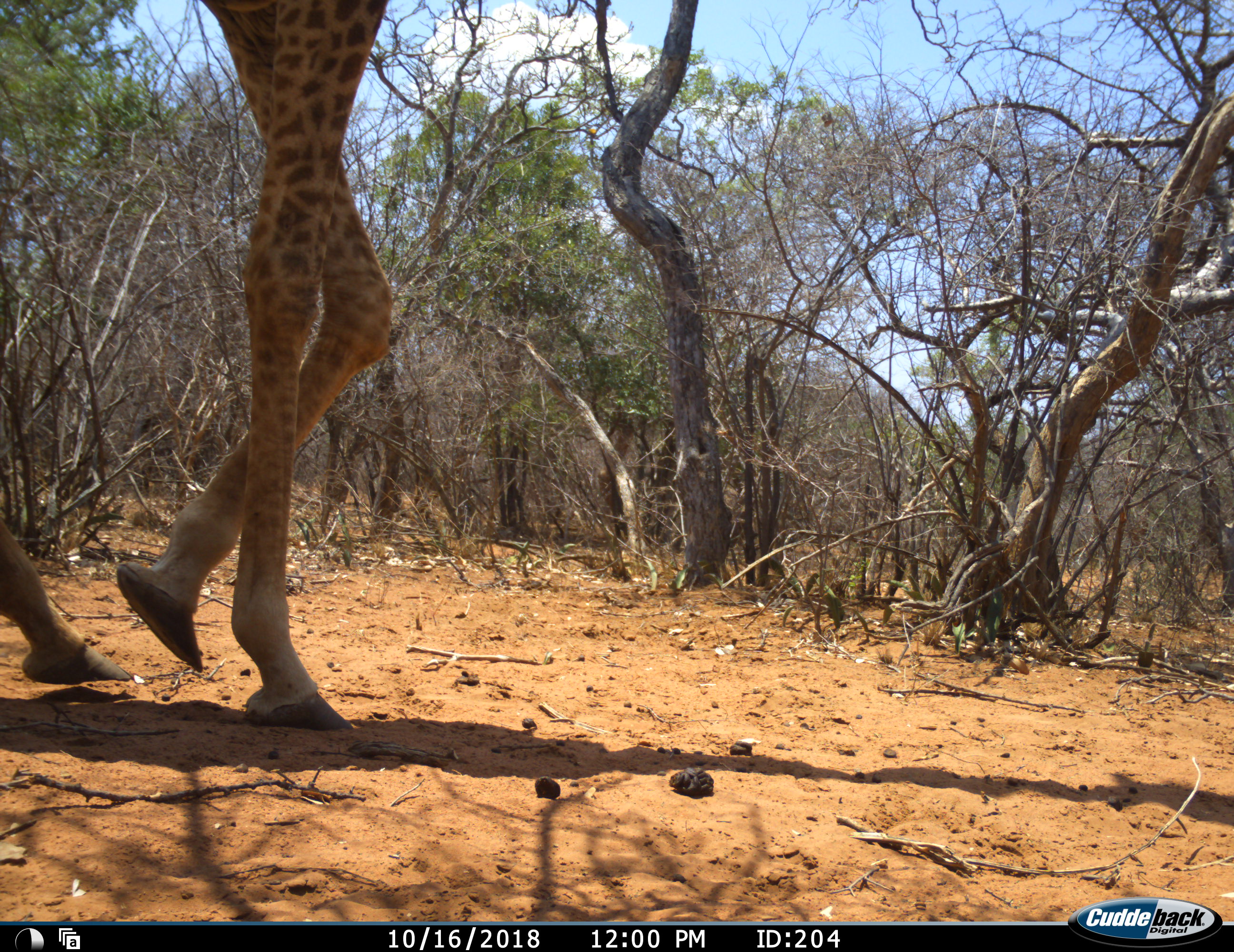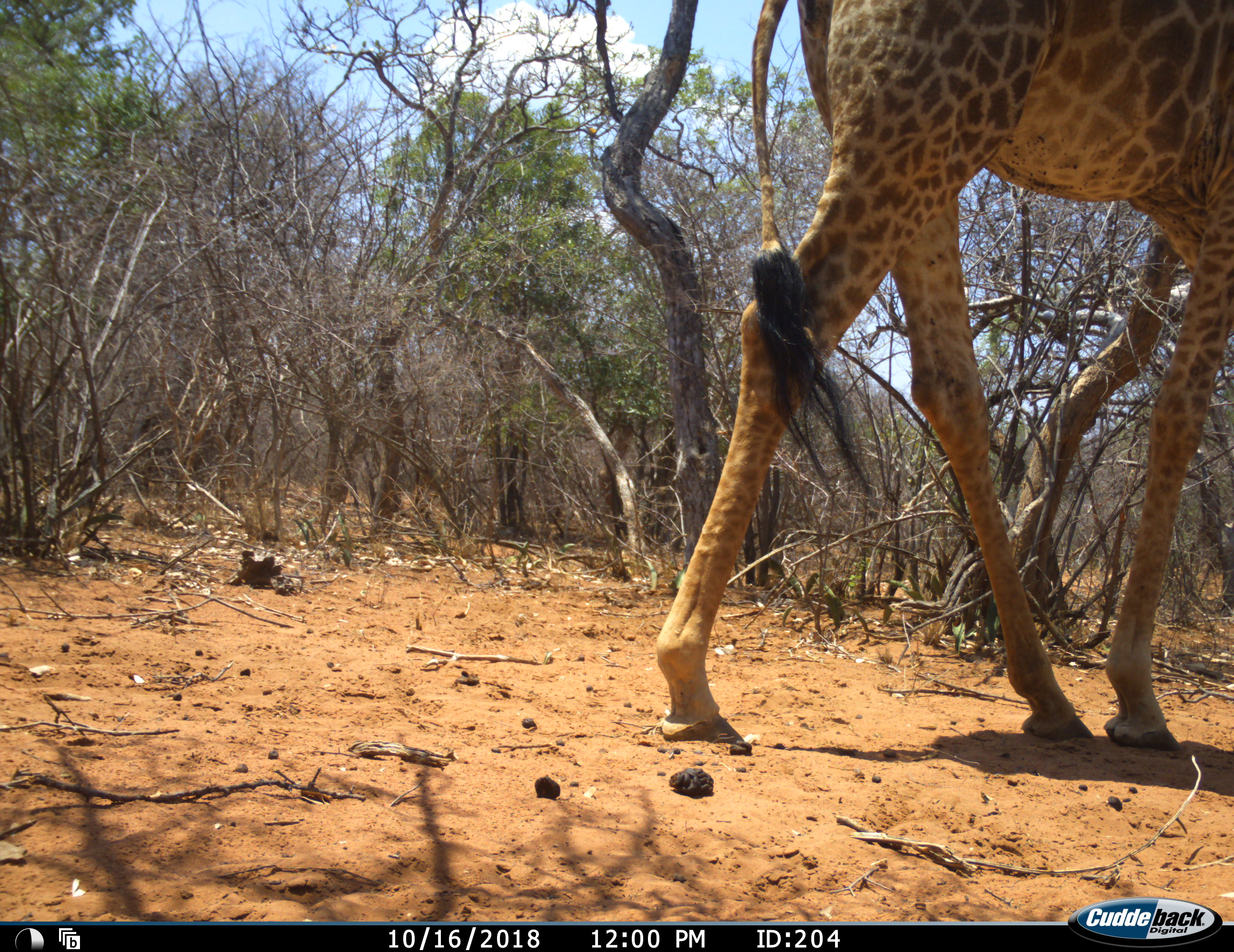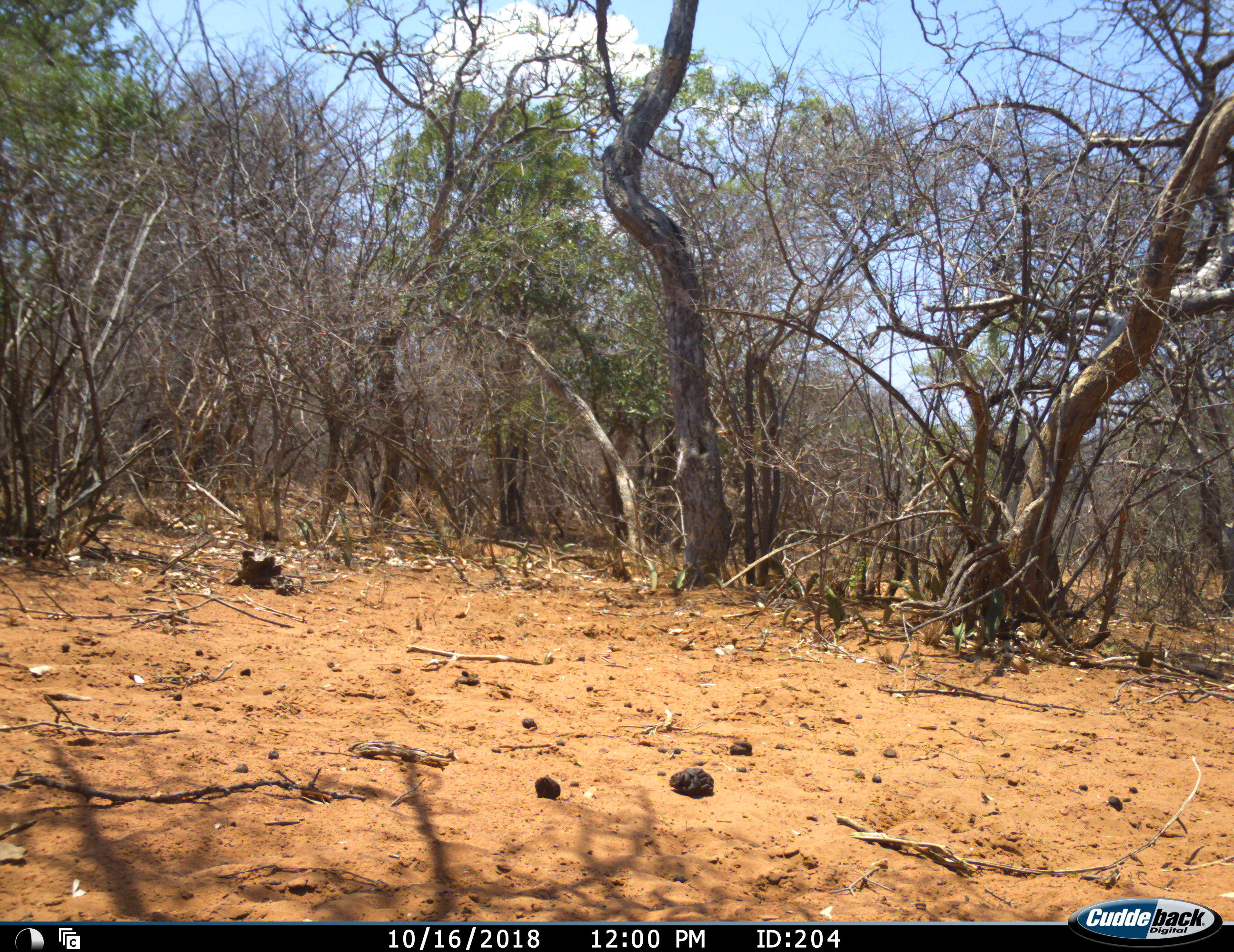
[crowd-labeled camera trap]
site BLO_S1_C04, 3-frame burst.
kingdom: Animalia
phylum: Chordata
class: Mammalia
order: Artiodactyla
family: Giraffidae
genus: Giraffa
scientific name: Giraffa camelopardalis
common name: giraffe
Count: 1.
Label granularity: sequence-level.